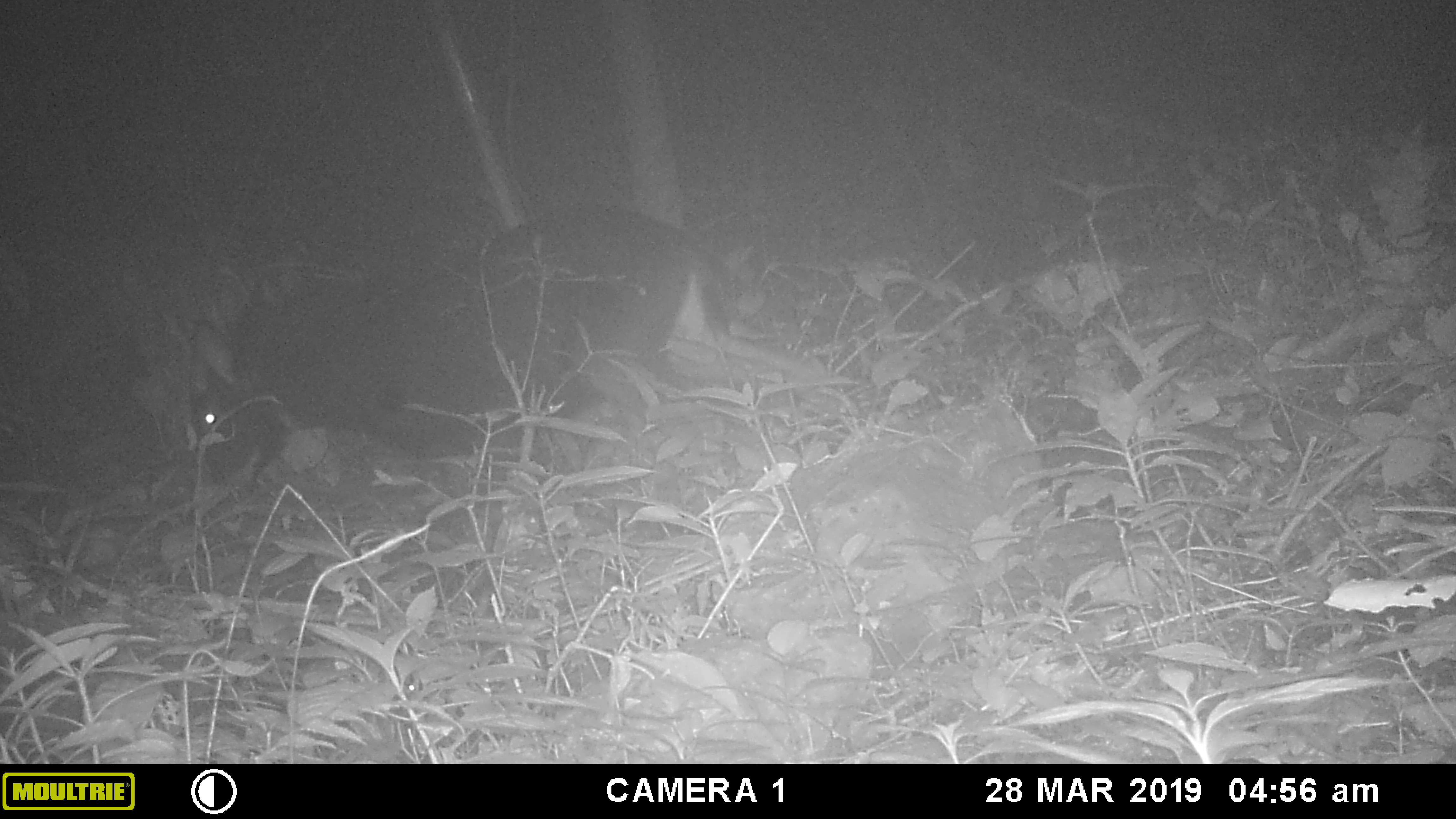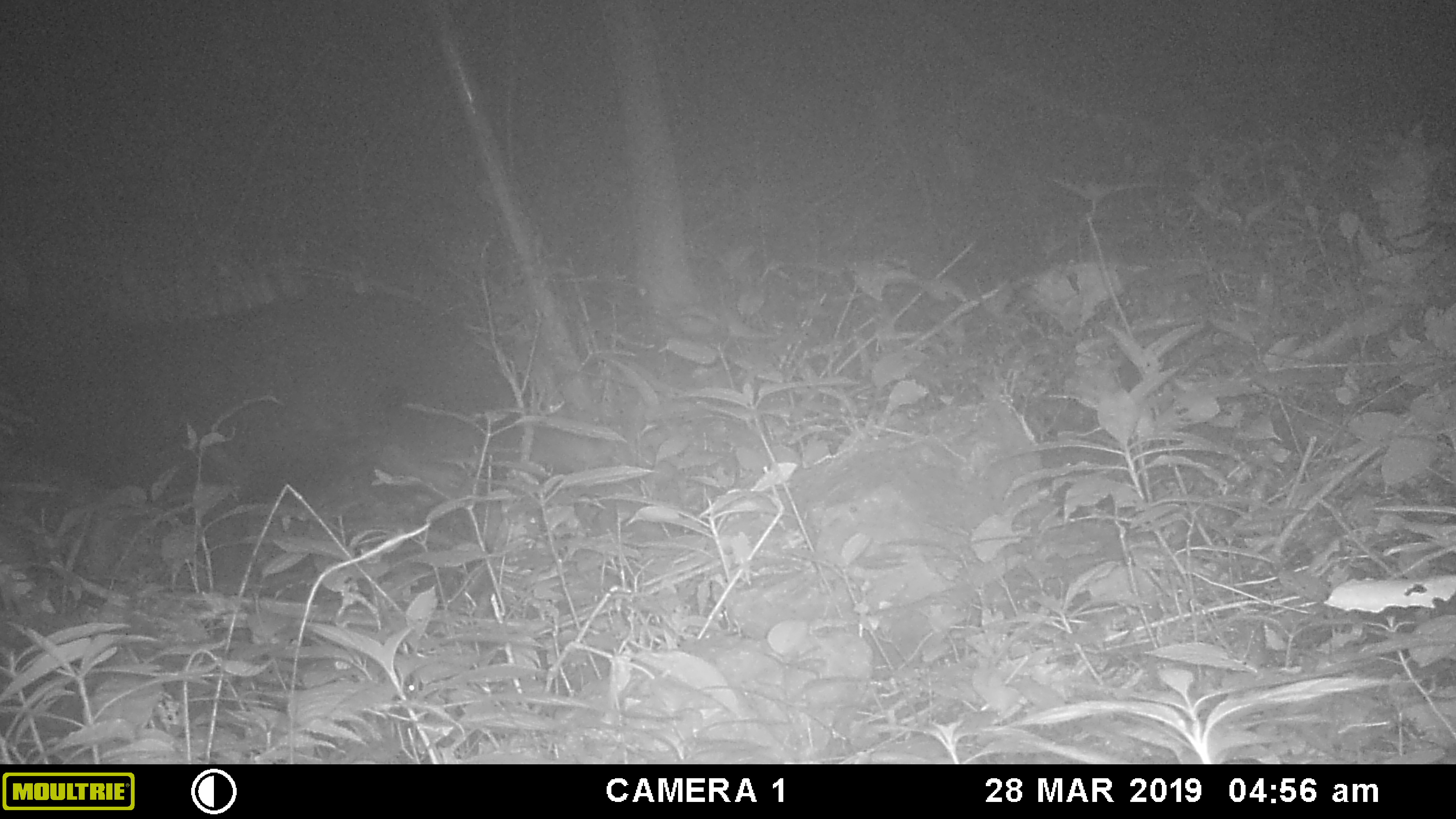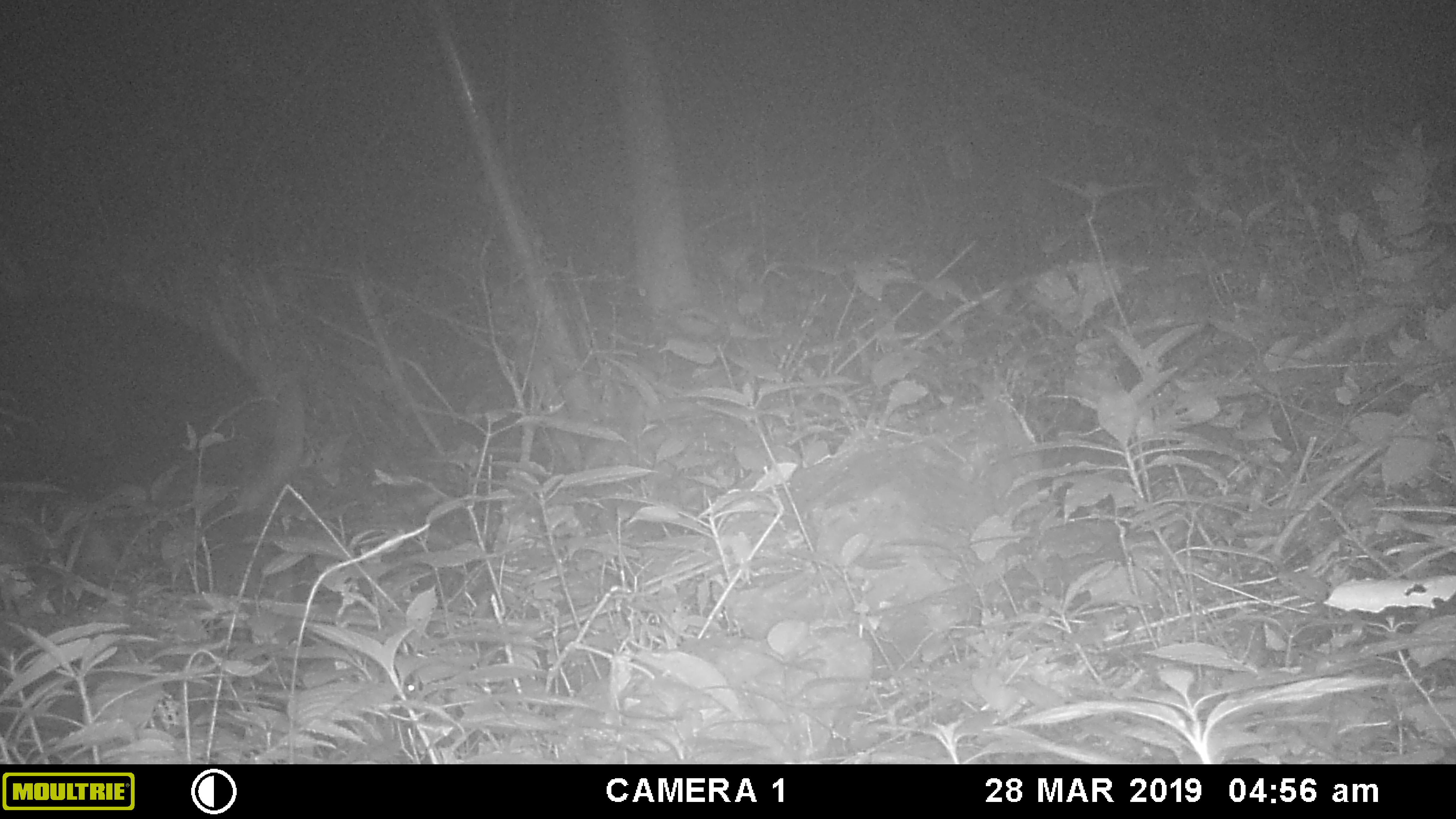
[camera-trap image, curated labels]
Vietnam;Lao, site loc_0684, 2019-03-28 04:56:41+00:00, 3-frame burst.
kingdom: Animalia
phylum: Chordata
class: Mammalia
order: Artiodactyla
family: Bovidae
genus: Capricornis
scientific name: Capricornis sumatraensis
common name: chinese serow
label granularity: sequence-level